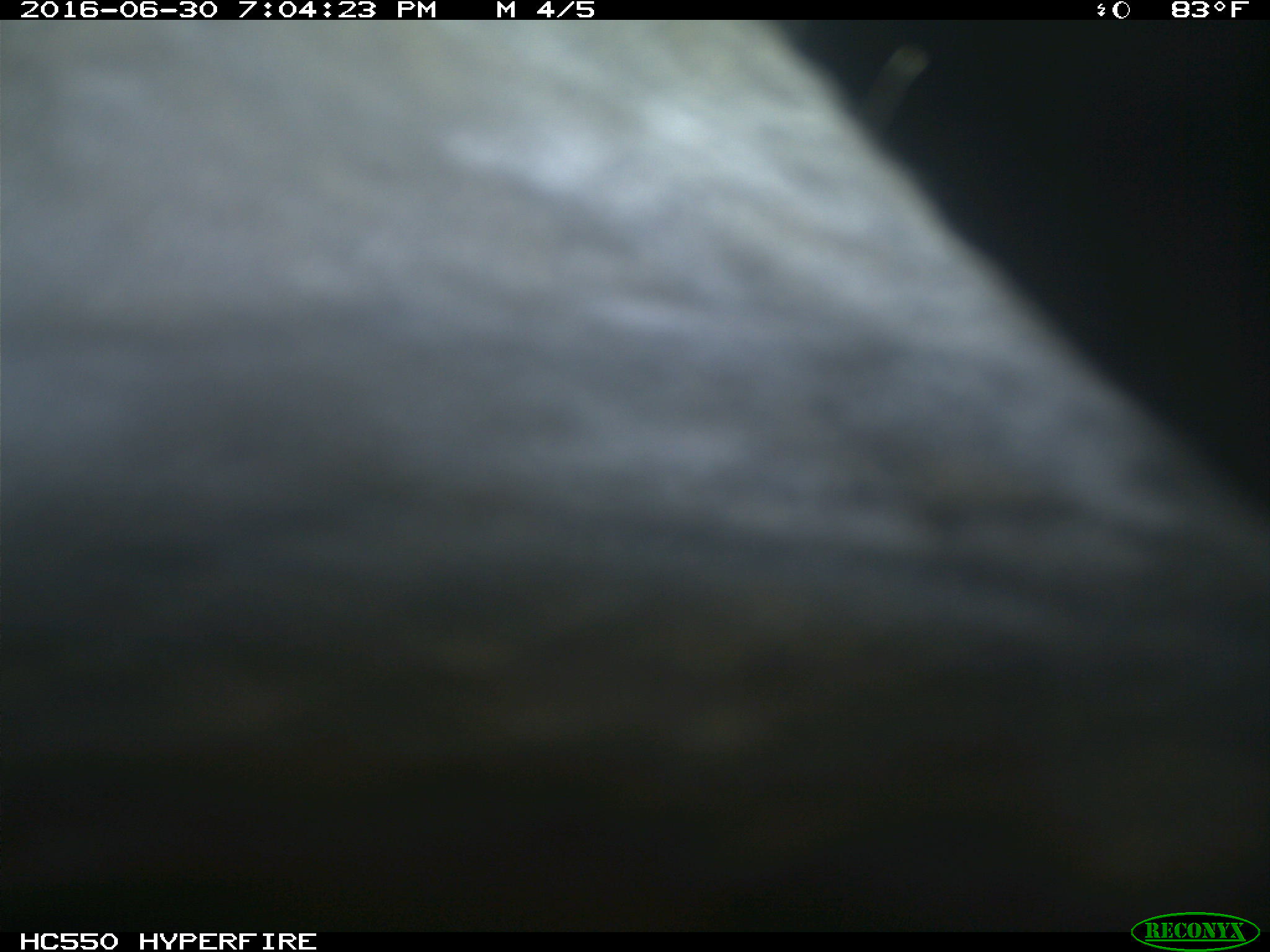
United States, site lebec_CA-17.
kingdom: Animalia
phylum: Chordata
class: Mammalia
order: Artiodactyla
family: Bovidae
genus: Bos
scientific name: Bos taurus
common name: domestic cow